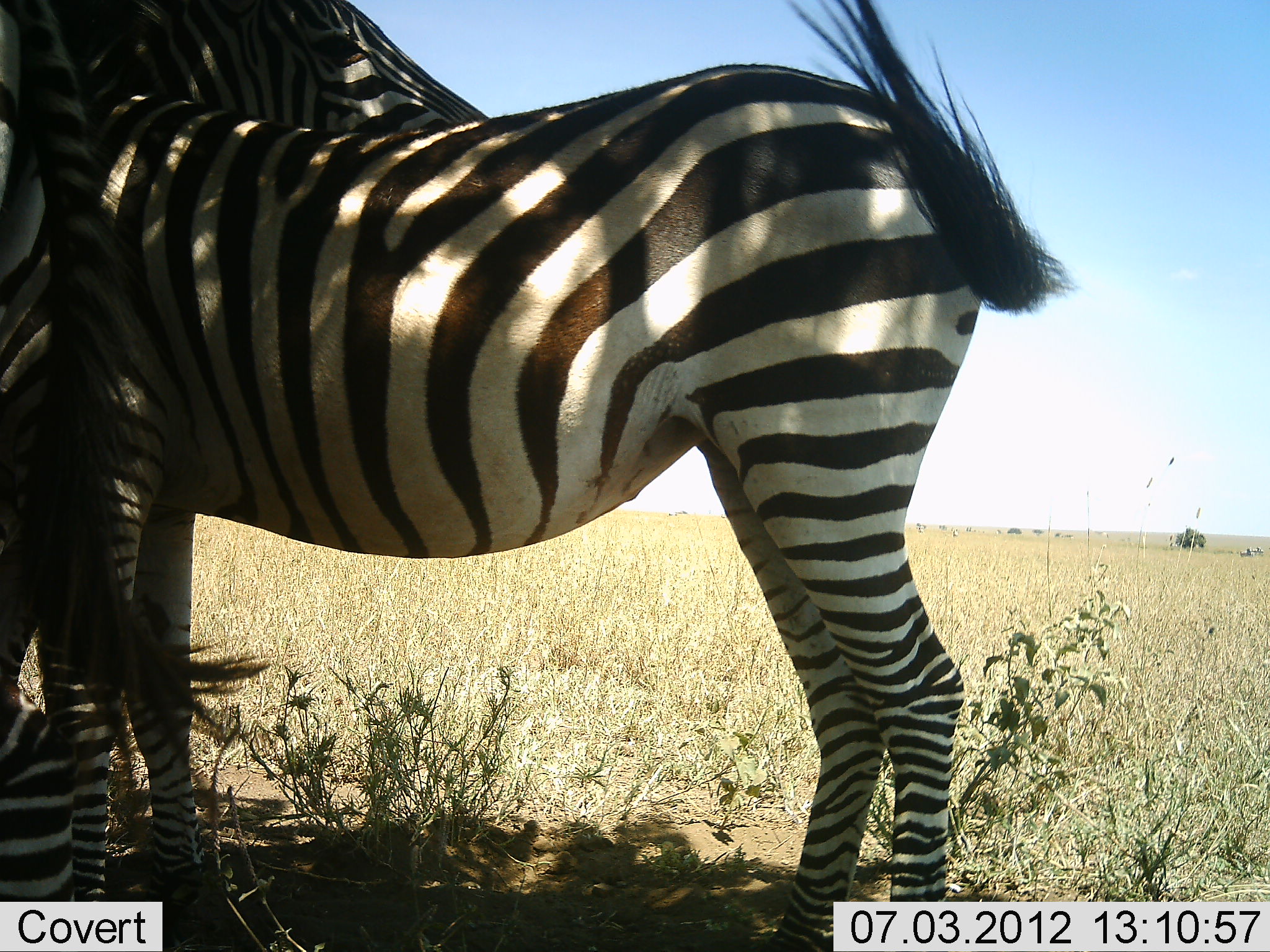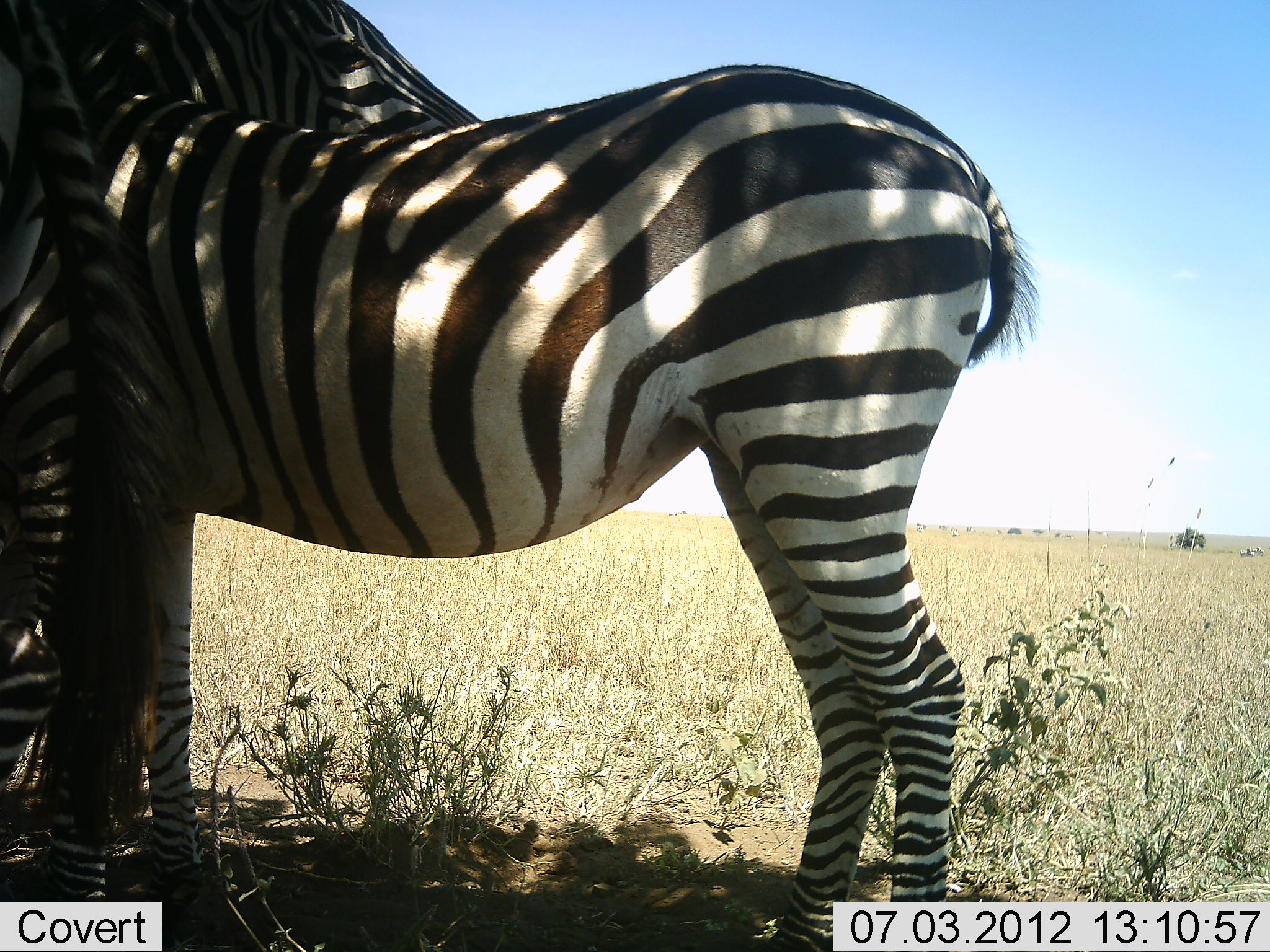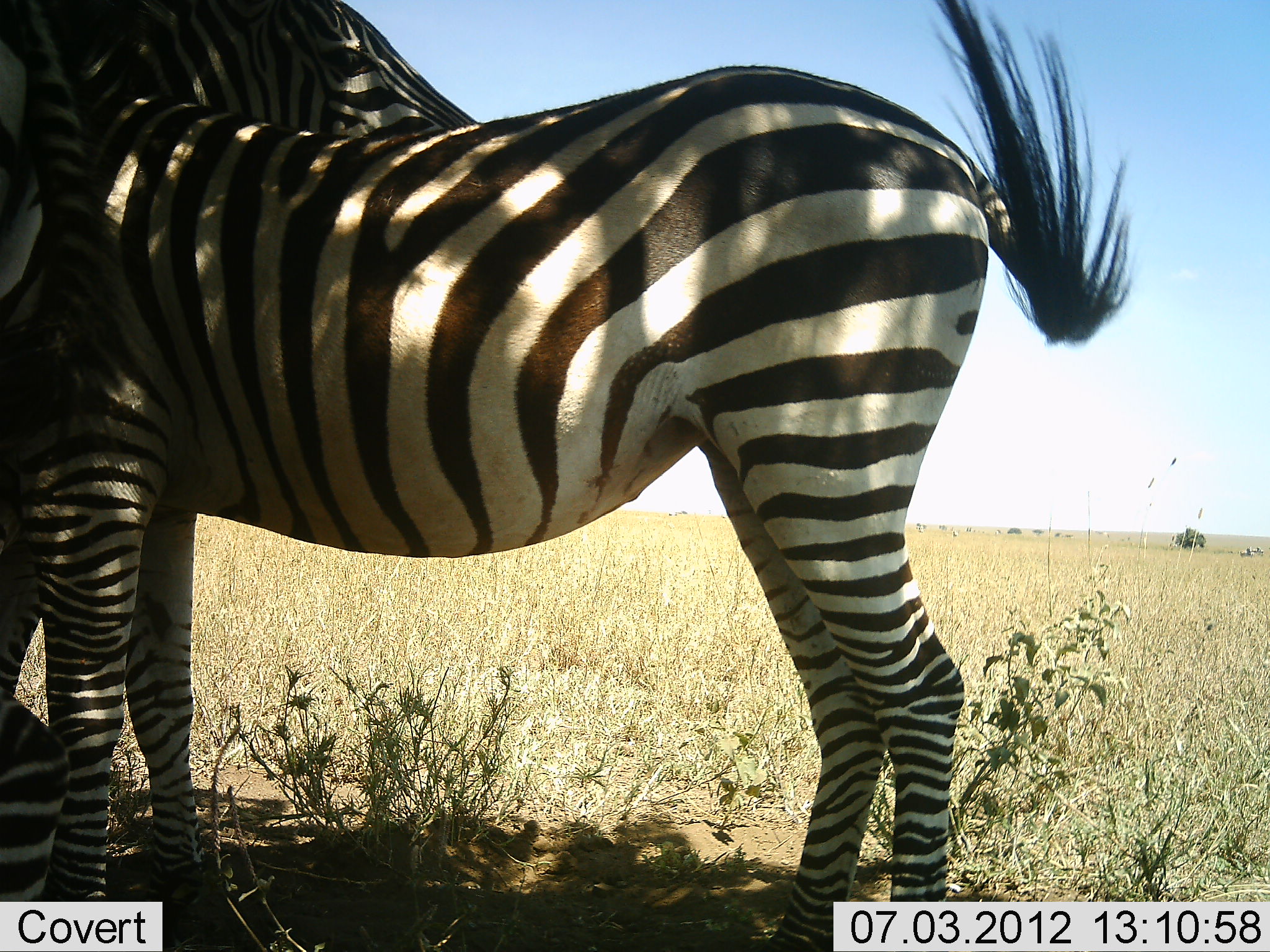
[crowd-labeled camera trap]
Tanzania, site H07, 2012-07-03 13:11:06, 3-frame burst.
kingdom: Animalia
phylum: Chordata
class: Mammalia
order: Perissodactyla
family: Equidae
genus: Equus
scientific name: Equus quagga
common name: plains zebra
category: zebra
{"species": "zebra (plains zebra) (Equus quagga)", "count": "3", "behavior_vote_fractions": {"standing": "90%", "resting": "10%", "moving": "0%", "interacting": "30%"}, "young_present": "10%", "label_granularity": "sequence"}